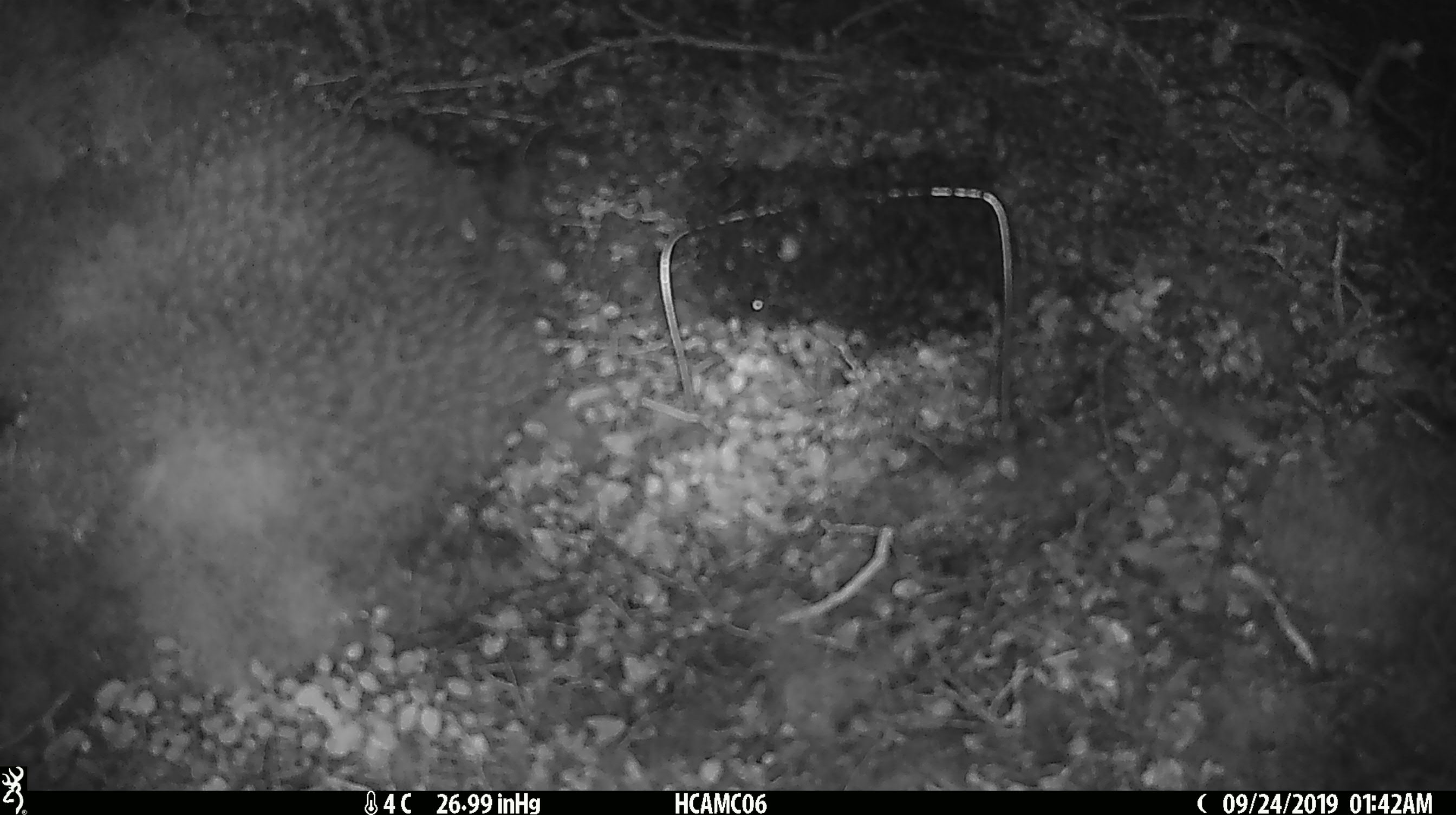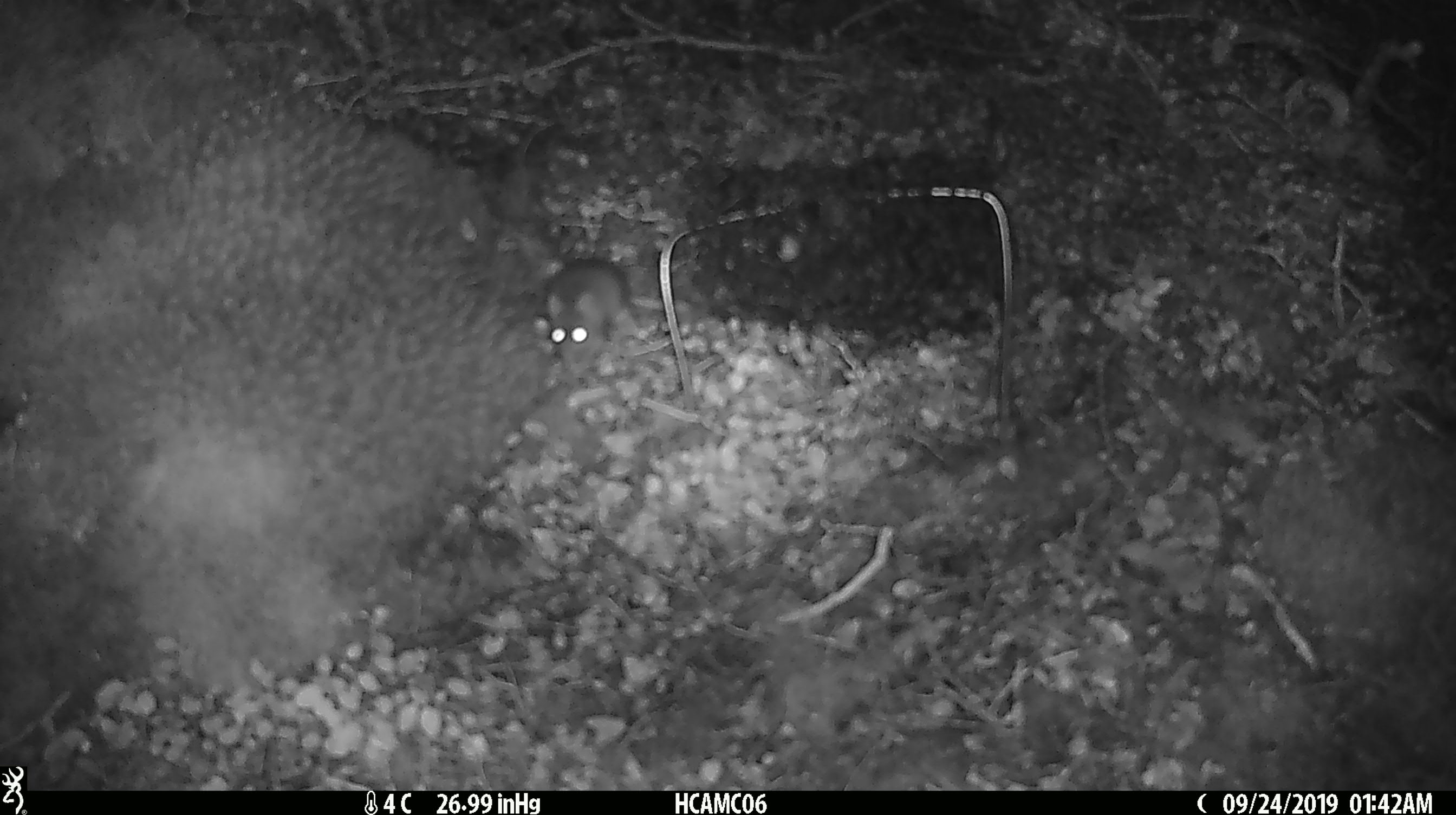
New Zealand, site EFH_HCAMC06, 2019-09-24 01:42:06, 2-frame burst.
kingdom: Animalia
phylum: Chordata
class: Mammalia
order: Rodentia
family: Muridae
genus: Mus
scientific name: Mus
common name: mouse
Mouse (Mus).